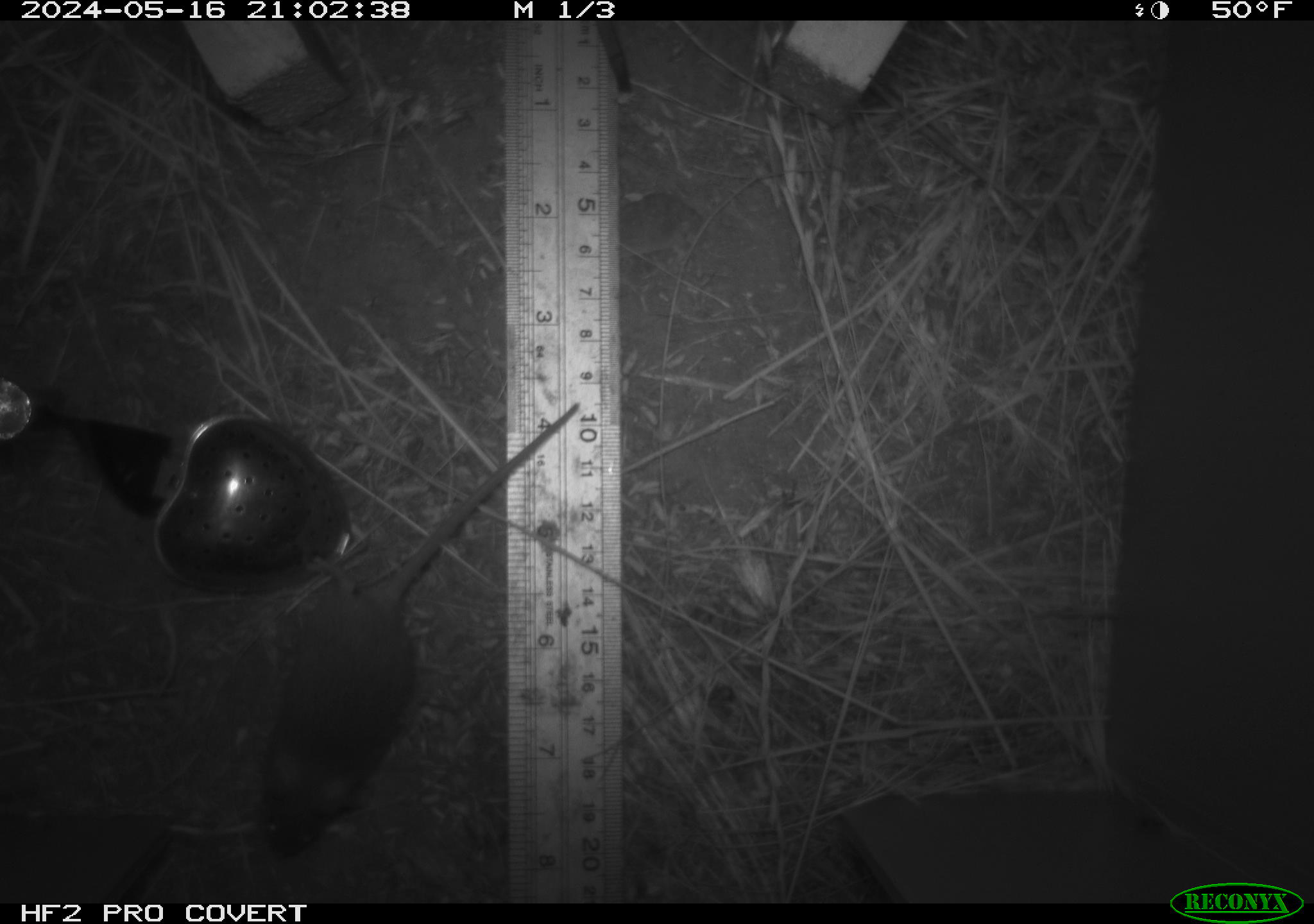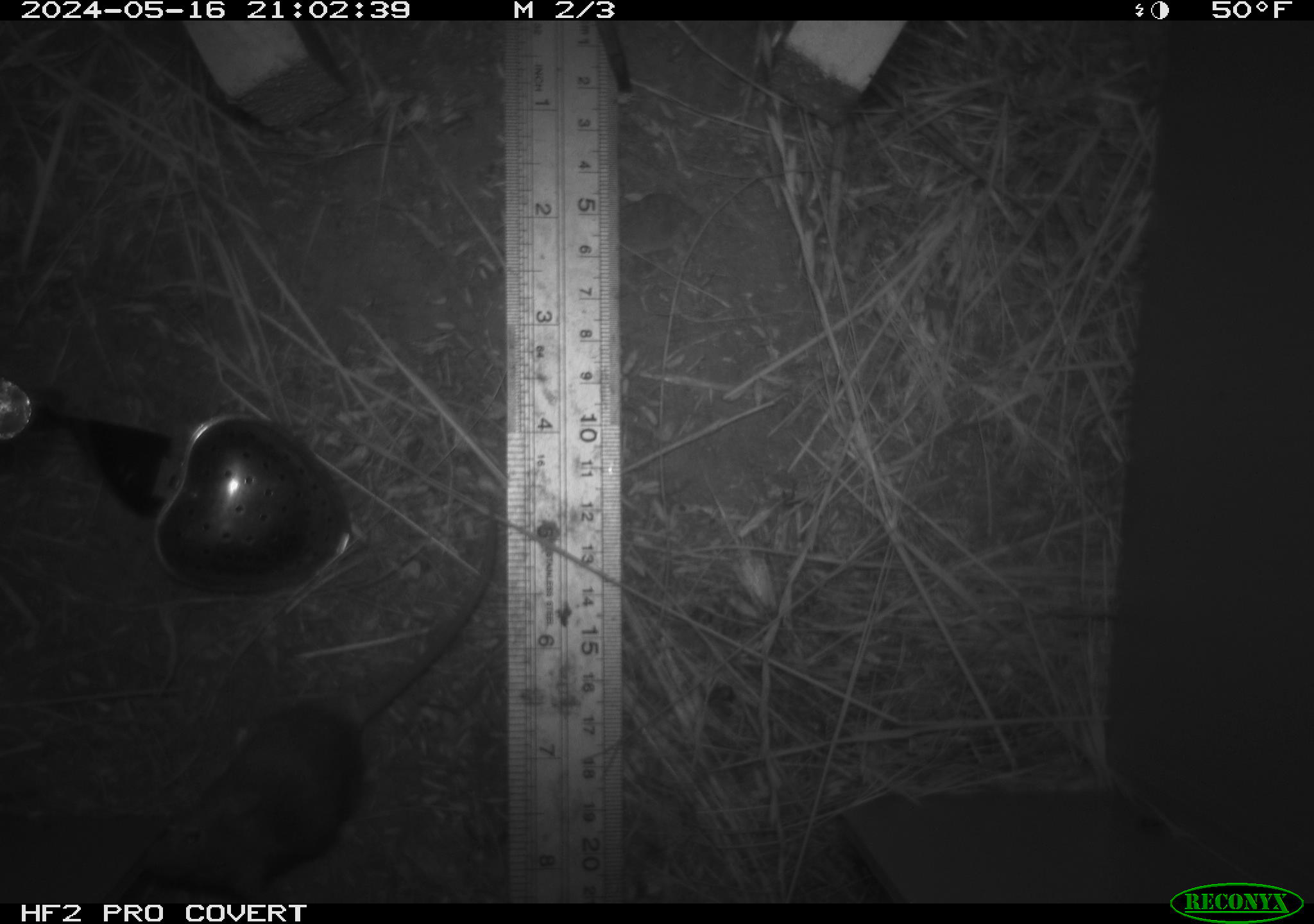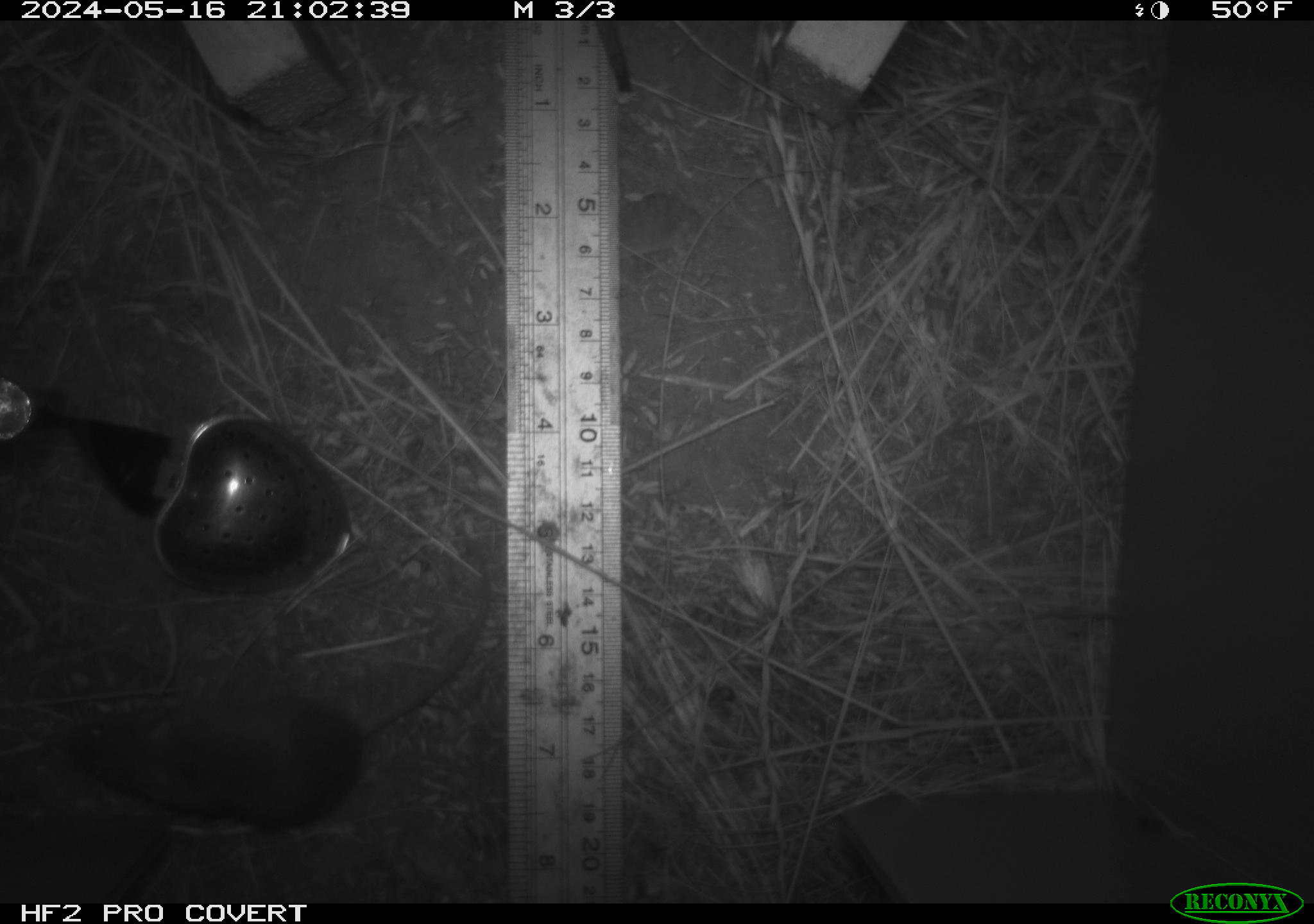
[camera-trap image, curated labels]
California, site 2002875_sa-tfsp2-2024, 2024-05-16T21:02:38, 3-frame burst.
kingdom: Animalia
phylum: Chordata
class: Mammalia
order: Rodentia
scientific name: Rodentia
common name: mouse species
Mouse species (Rodentia).